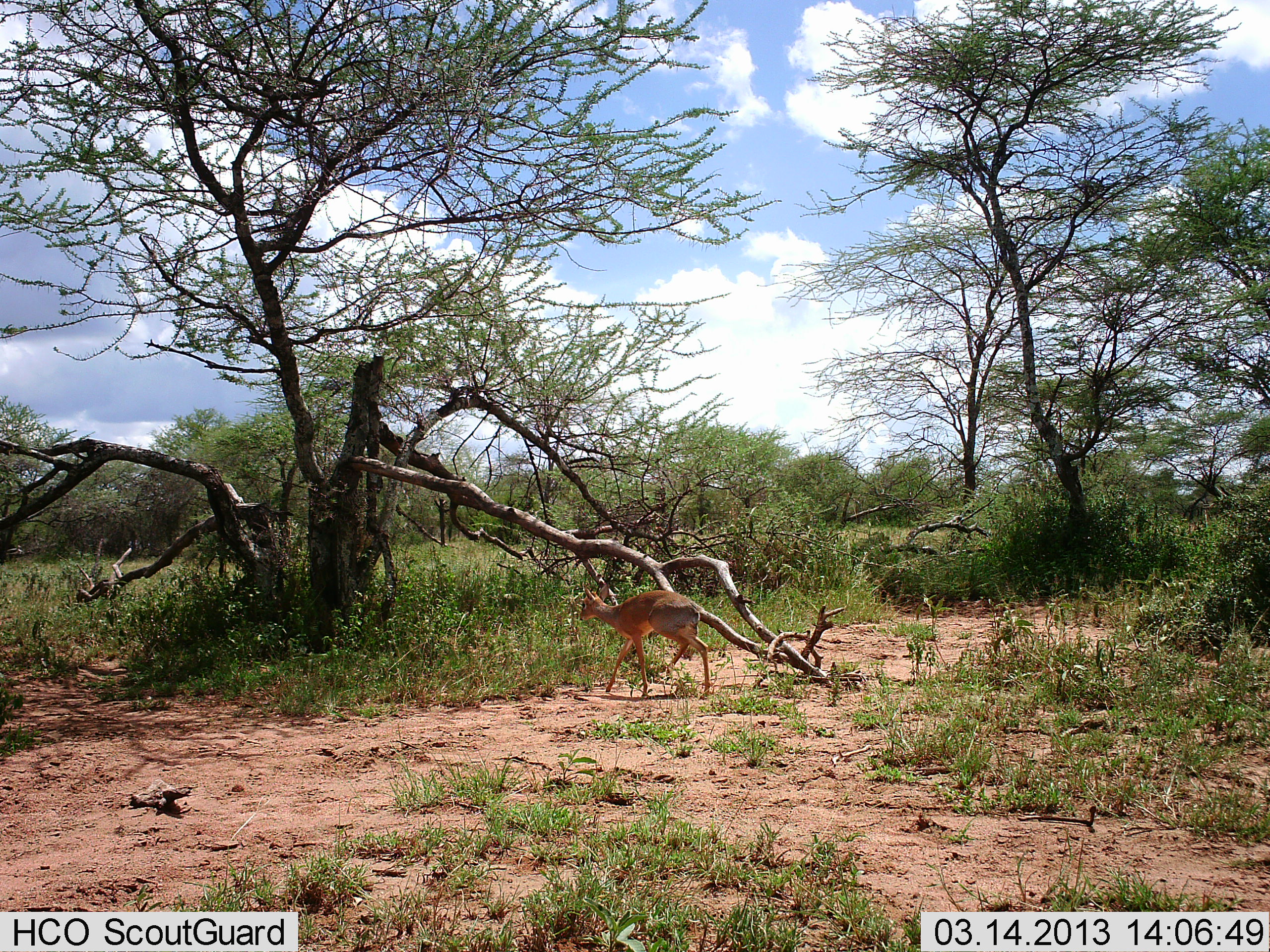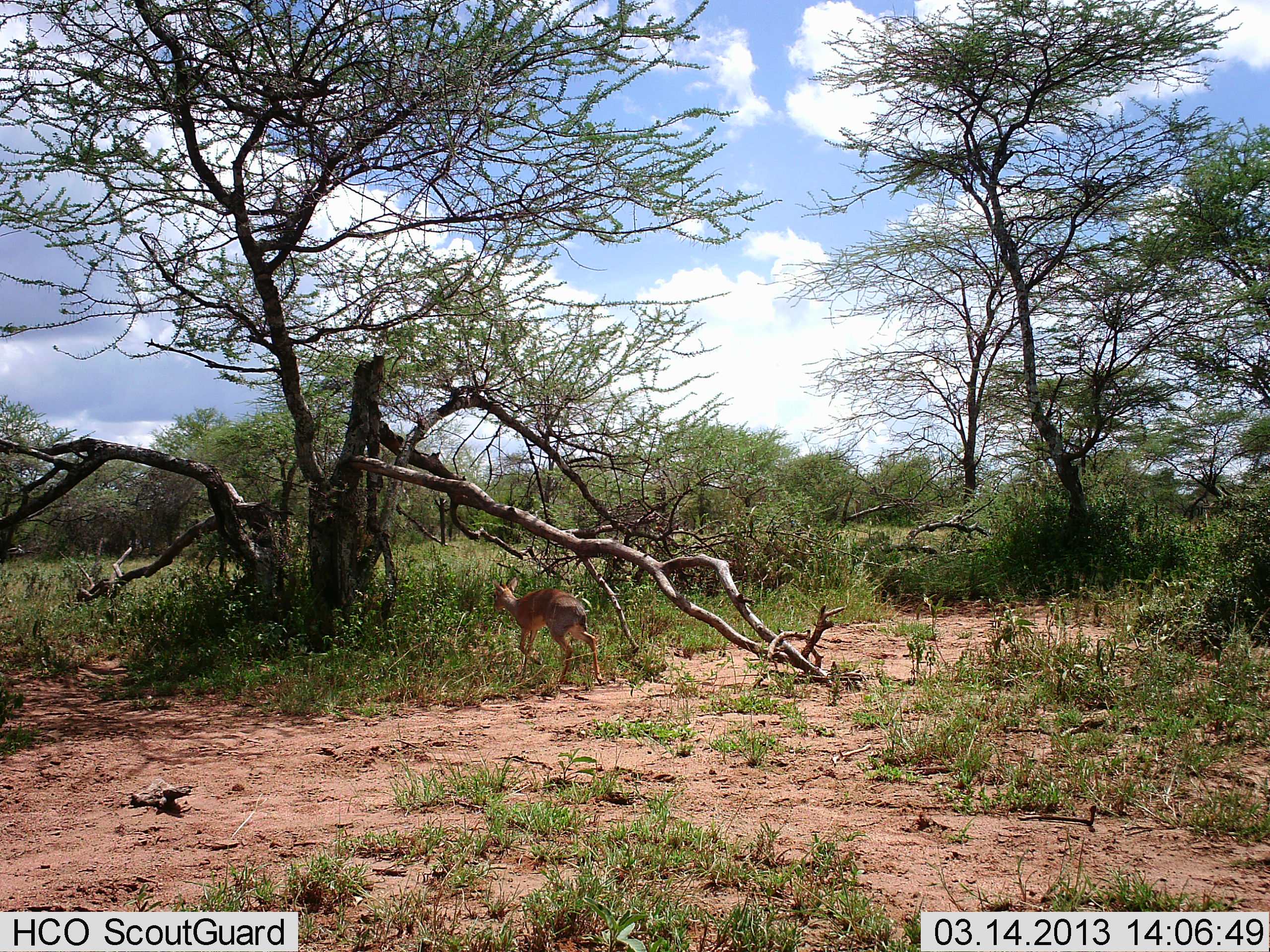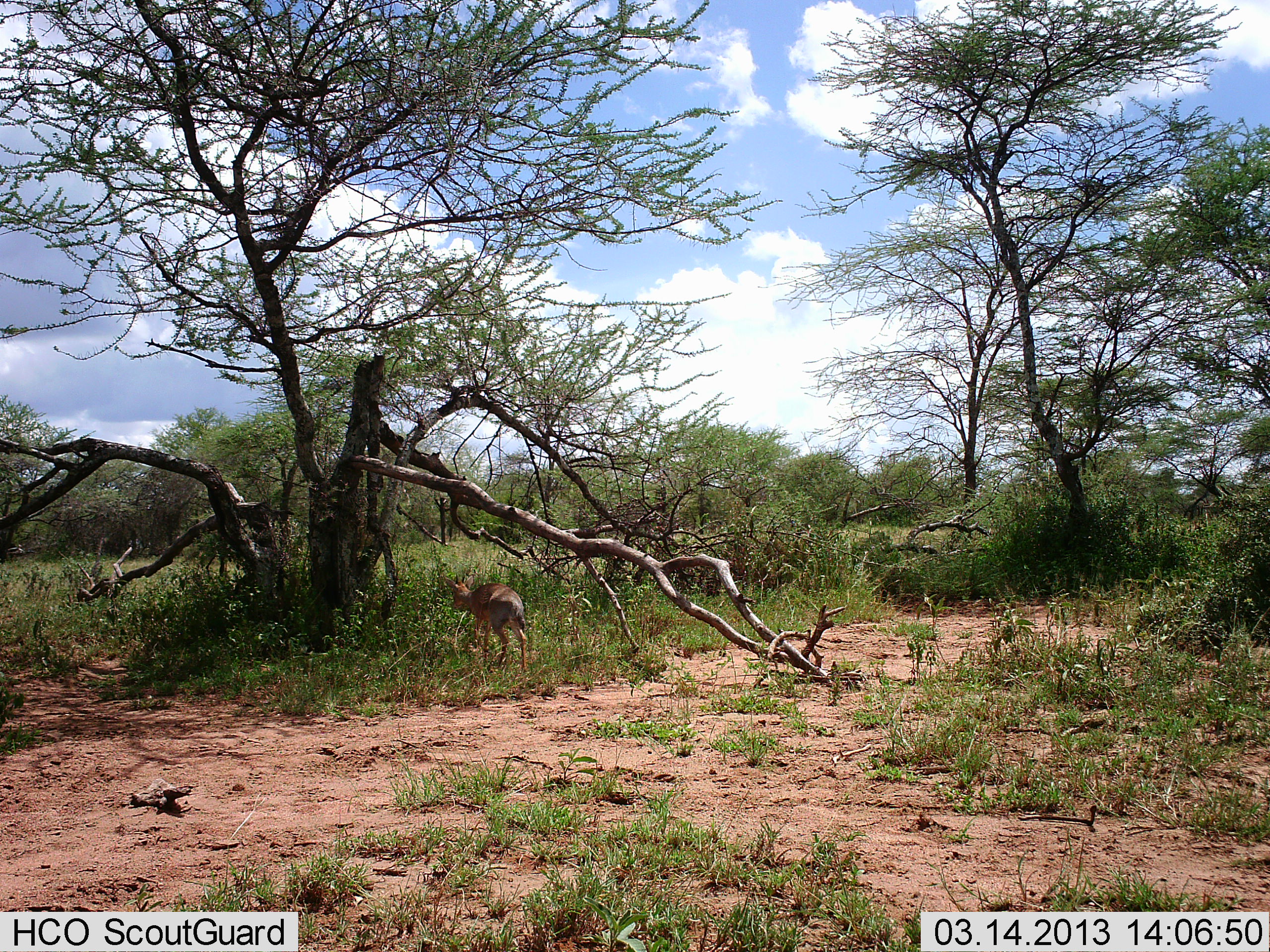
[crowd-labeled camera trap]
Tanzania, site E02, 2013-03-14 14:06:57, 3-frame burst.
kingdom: Animalia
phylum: Chordata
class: Mammalia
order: Artiodactyla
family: Bovidae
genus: Madoqua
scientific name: Madoqua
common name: dikdik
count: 1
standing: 0%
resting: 0%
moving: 94%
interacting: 0%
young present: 0%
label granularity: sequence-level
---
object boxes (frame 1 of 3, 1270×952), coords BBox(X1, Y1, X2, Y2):
animal: BBox(577, 582, 712, 699)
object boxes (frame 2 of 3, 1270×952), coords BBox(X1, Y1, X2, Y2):
animal: BBox(492, 579, 604, 687)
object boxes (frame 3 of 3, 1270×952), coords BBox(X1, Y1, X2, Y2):
animal: BBox(443, 573, 529, 678)